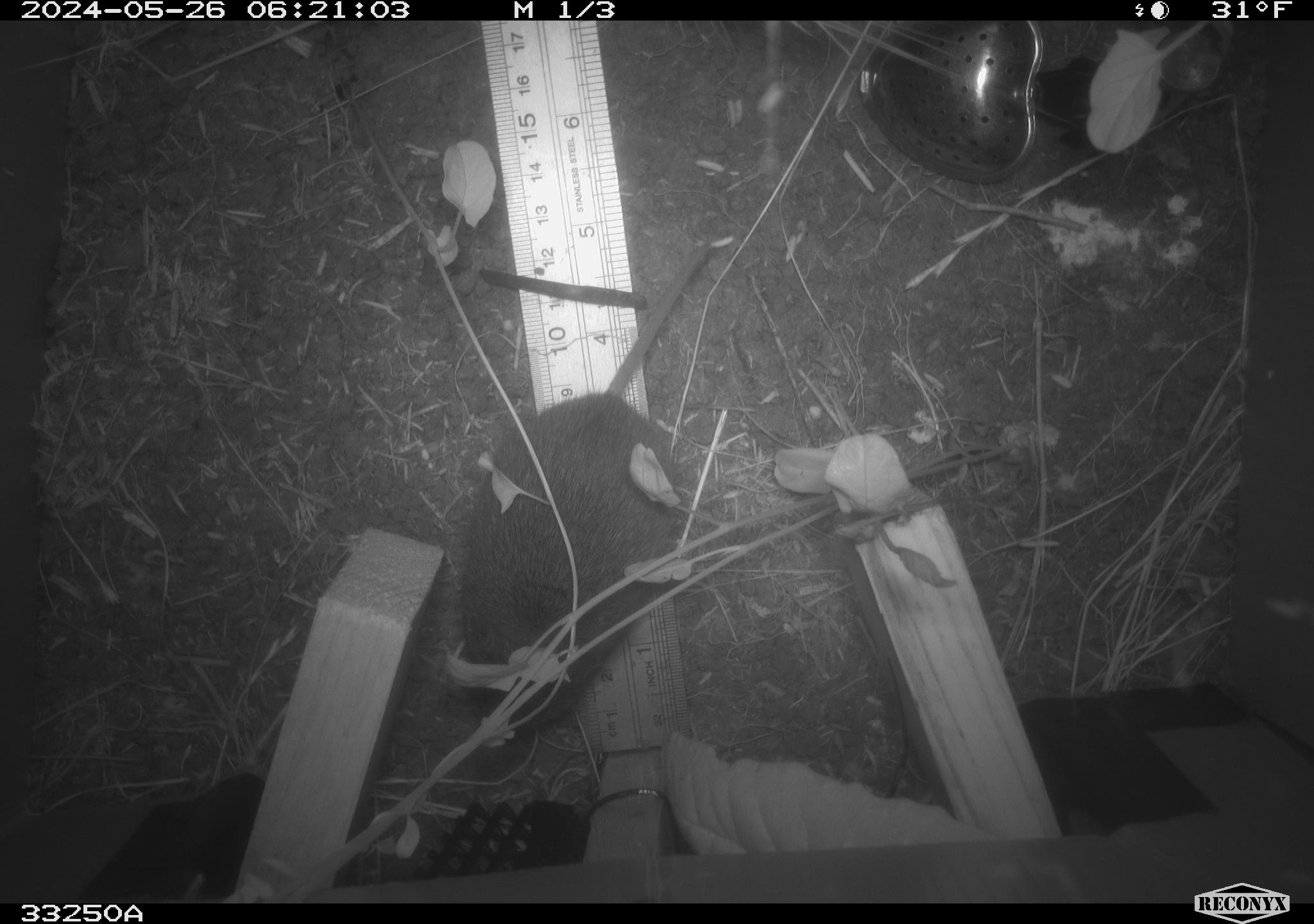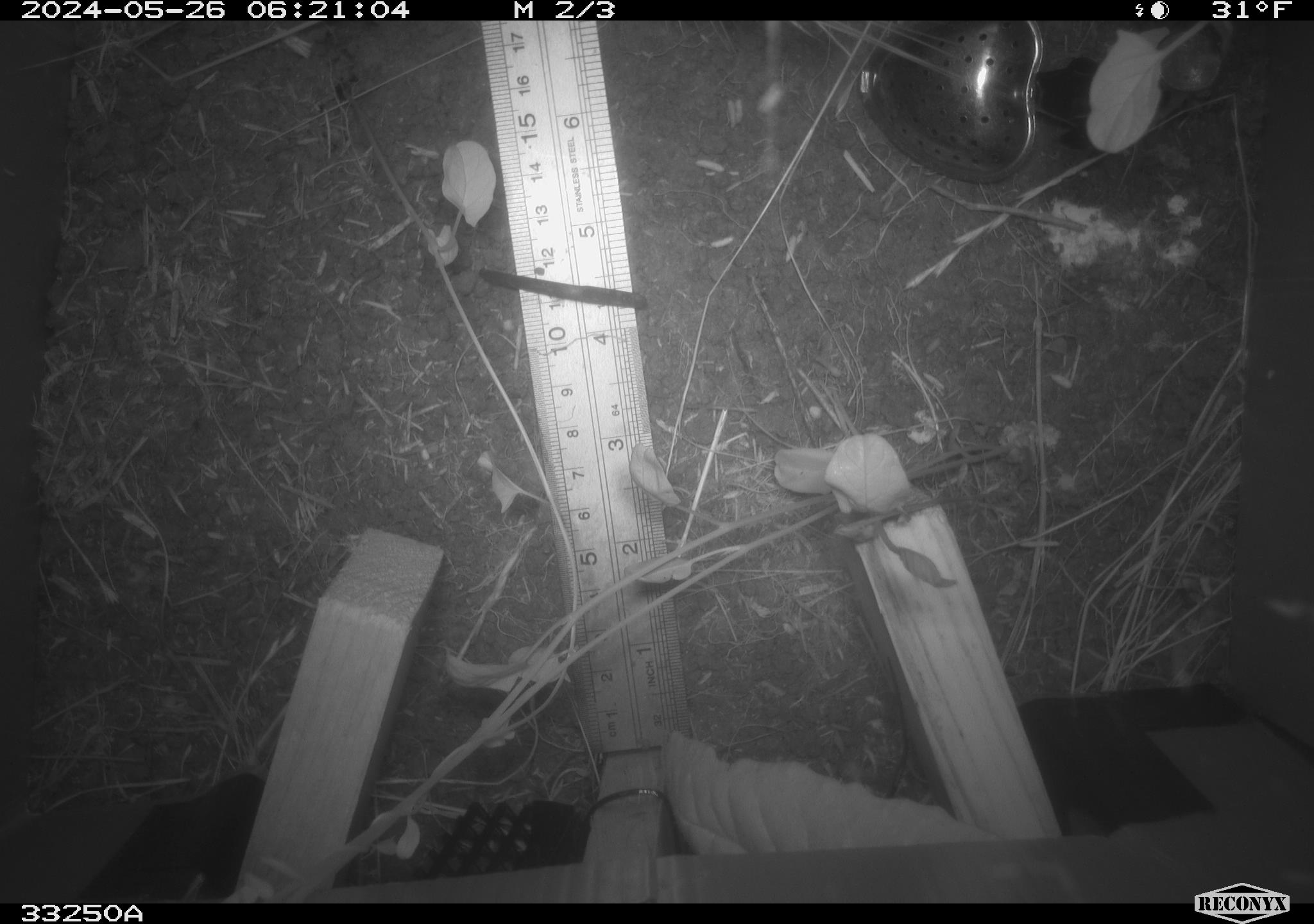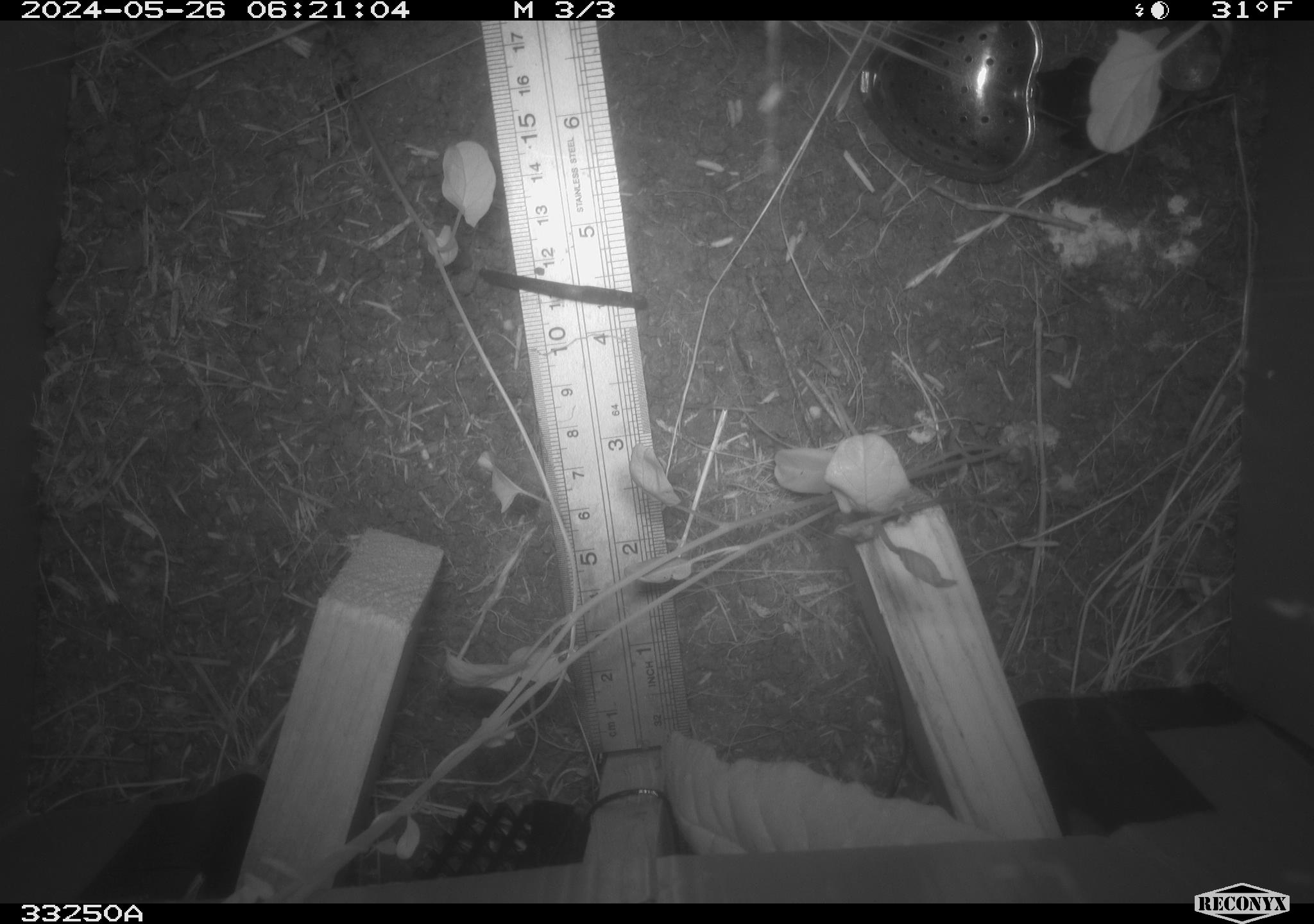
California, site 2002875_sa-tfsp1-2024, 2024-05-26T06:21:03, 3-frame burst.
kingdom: Animalia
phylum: Chordata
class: Mammalia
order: Rodentia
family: Cricetidae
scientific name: Arvicolinae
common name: voles, lemmings, and muskrats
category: arvicolinae subfamily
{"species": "arvicolinae subfamily (voles, lemmings, and muskrats) (Arvicolinae)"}